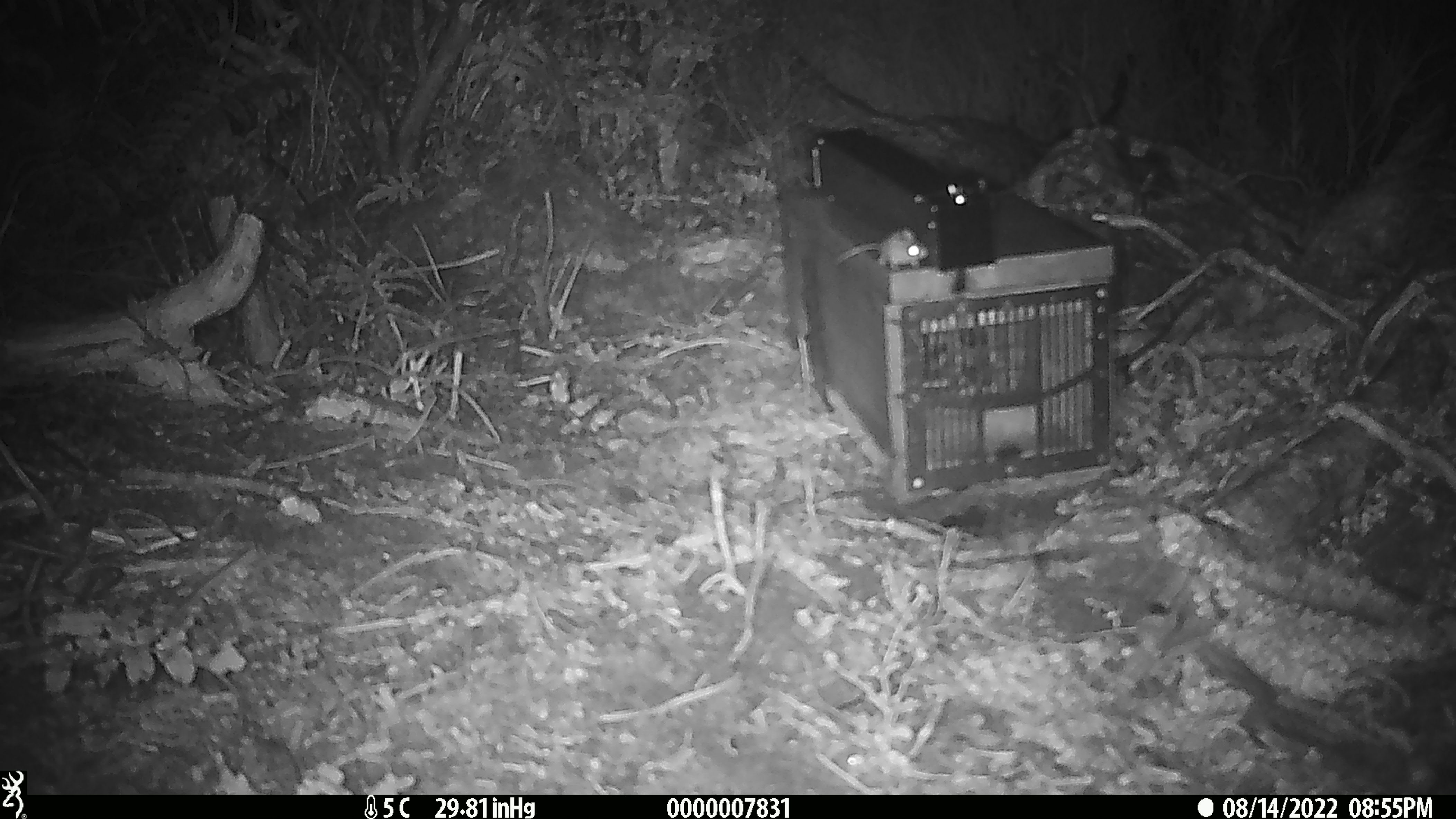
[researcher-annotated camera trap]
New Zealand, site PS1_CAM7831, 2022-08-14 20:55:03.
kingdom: Animalia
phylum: Chordata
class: Mammalia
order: Rodentia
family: Muridae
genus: Mus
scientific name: Mus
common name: mouse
Mouse (Mus).